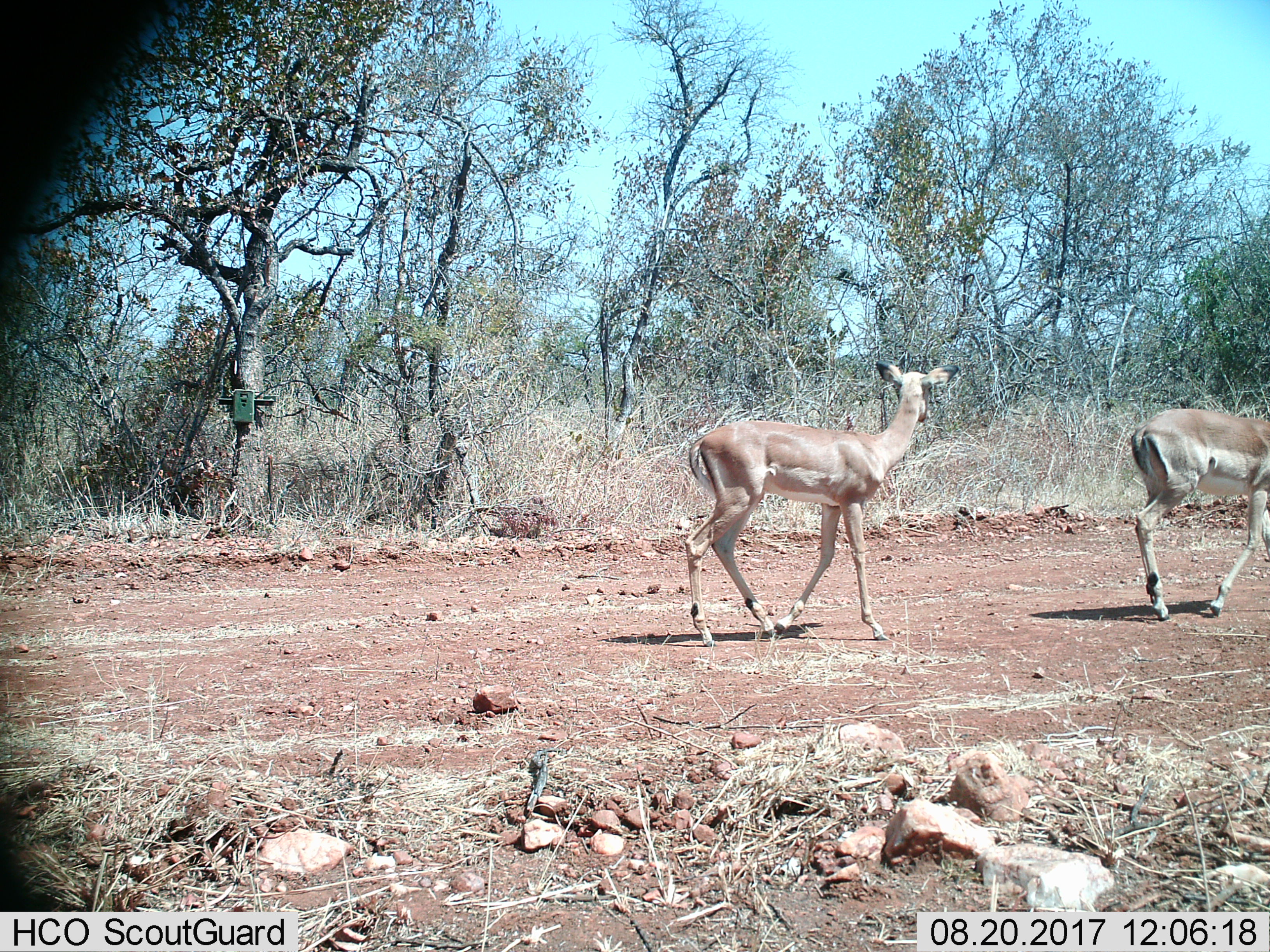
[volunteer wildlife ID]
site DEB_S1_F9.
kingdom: Animalia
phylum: Chordata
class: Mammalia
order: Artiodactyla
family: Bovidae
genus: Aepyceros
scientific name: Aepyceros melampus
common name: impala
Impala (Aepyceros melampus), count 2. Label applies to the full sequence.